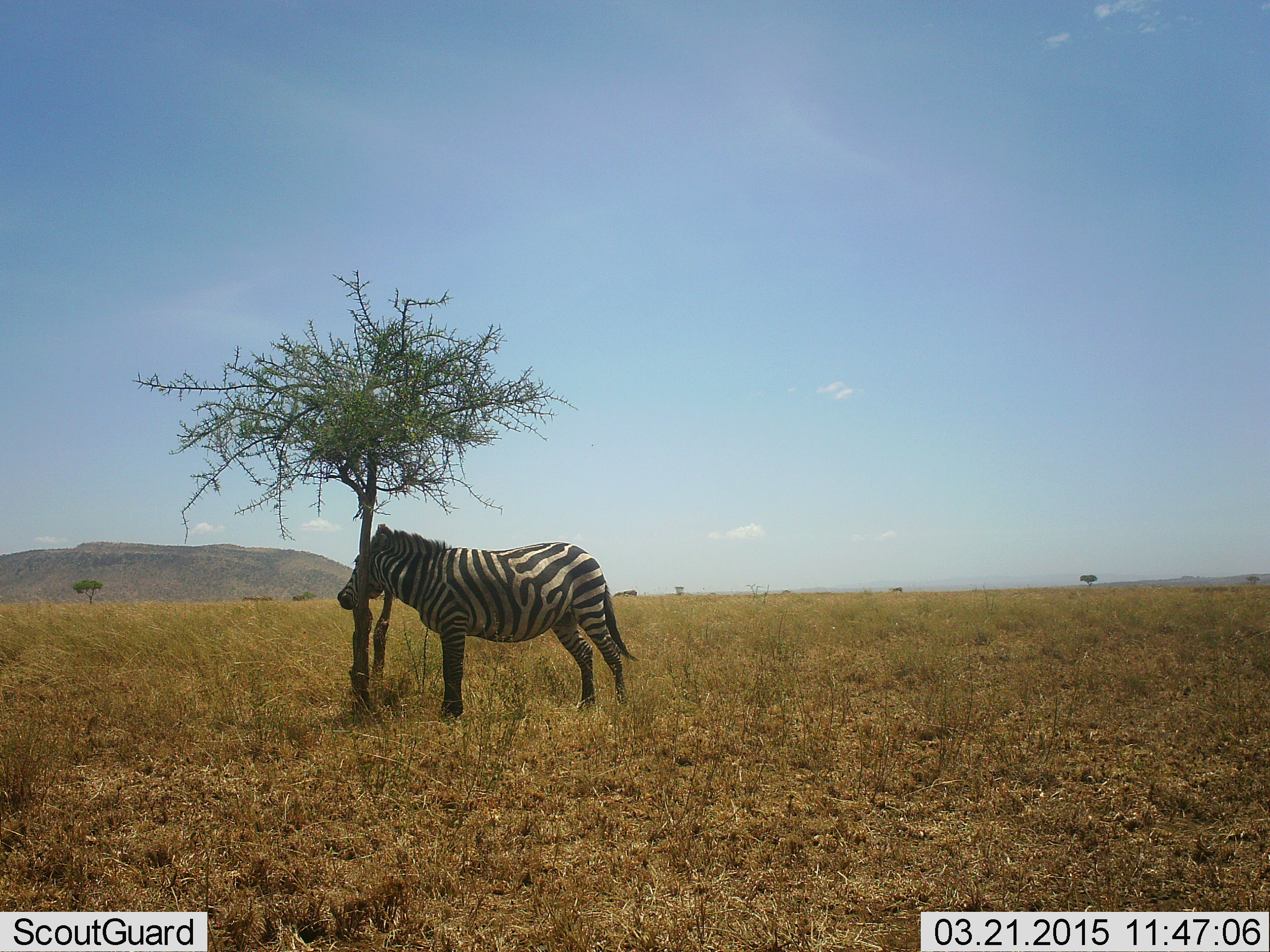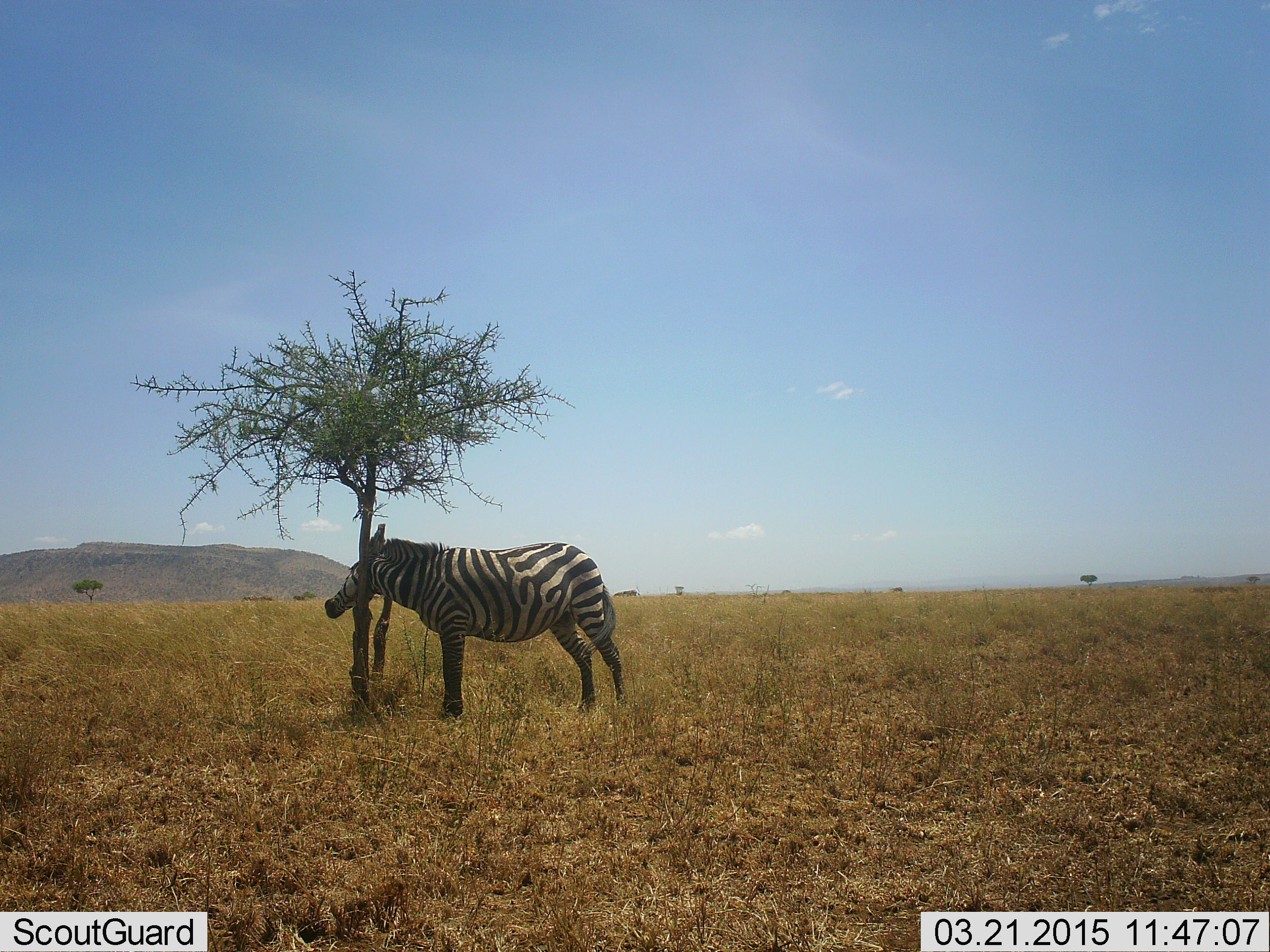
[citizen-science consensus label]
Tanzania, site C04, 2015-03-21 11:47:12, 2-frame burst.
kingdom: Animalia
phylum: Chordata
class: Mammalia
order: Perissodactyla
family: Equidae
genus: Equus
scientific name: Equus quagga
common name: plains zebra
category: zebra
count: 1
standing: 80%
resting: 10%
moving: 0%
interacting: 10%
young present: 0%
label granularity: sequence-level